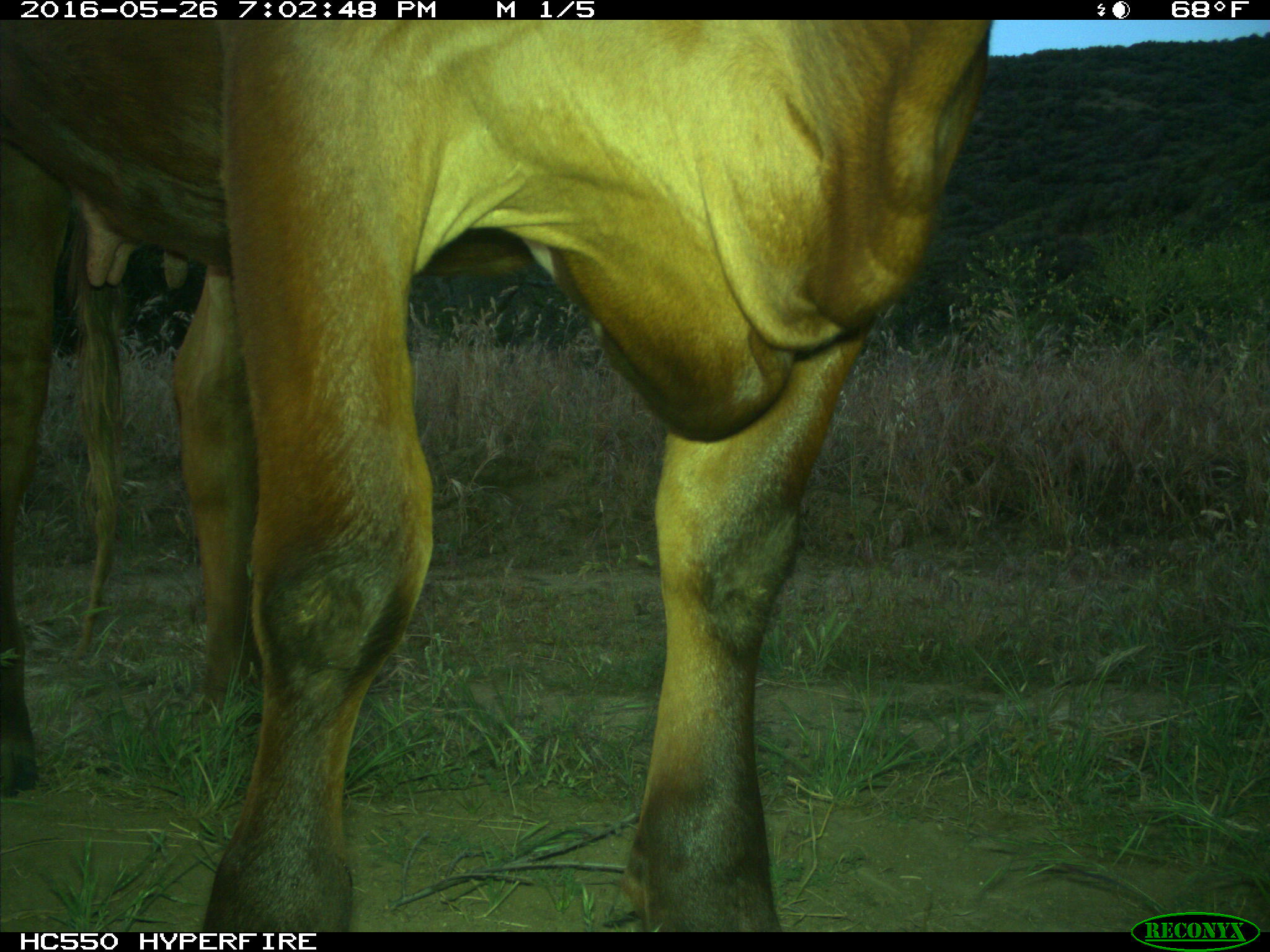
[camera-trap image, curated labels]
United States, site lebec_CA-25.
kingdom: Animalia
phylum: Chordata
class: Mammalia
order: Artiodactyla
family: Bovidae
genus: Bos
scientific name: Bos taurus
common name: domestic cow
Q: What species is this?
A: Bos taurus (domestic cow).